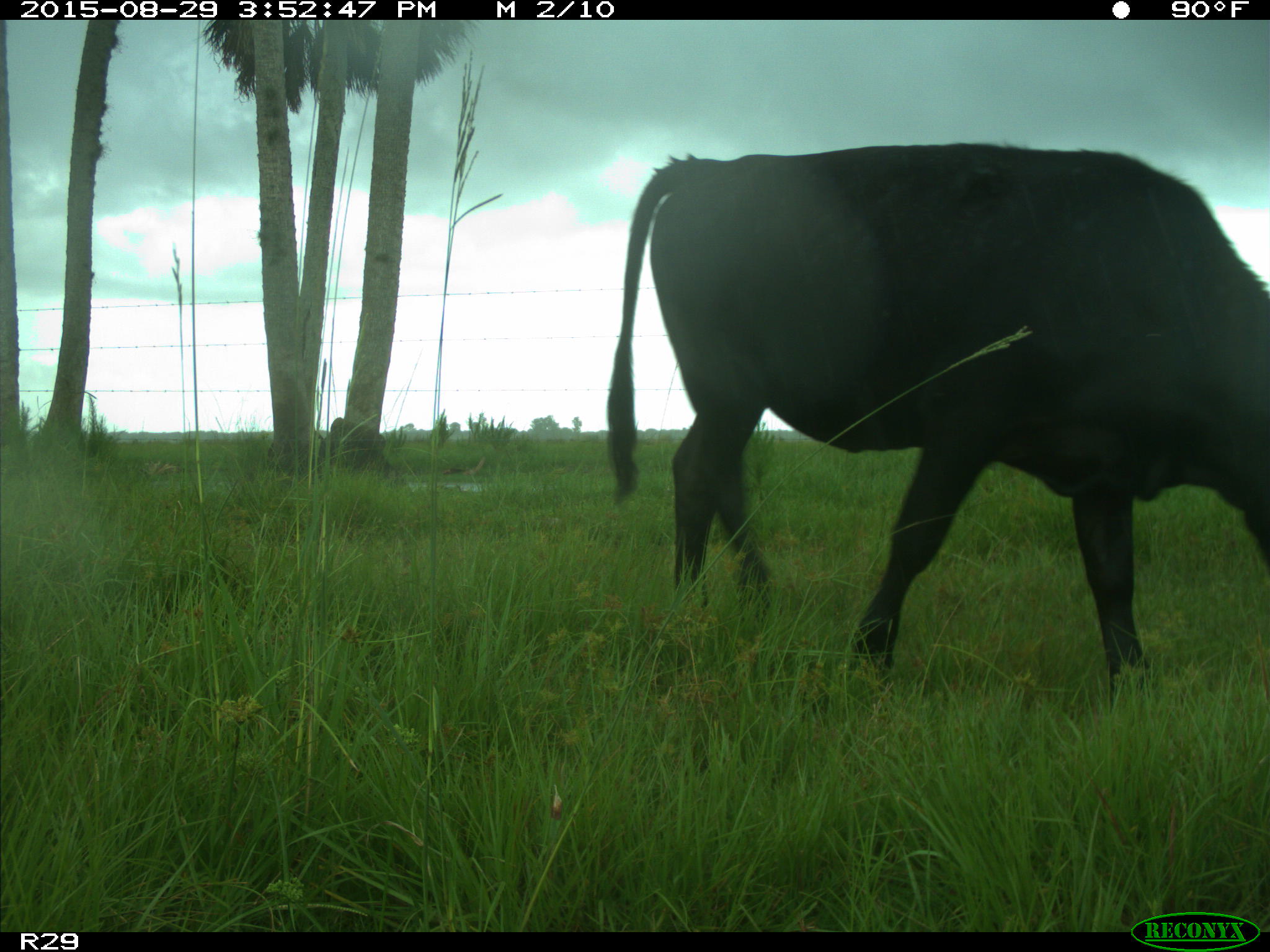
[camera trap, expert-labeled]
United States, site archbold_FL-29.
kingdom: Animalia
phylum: Chordata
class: Mammalia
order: Artiodactyla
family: Bovidae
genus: Bos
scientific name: Bos taurus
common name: domestic cow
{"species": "Bos taurus (domestic cow)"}